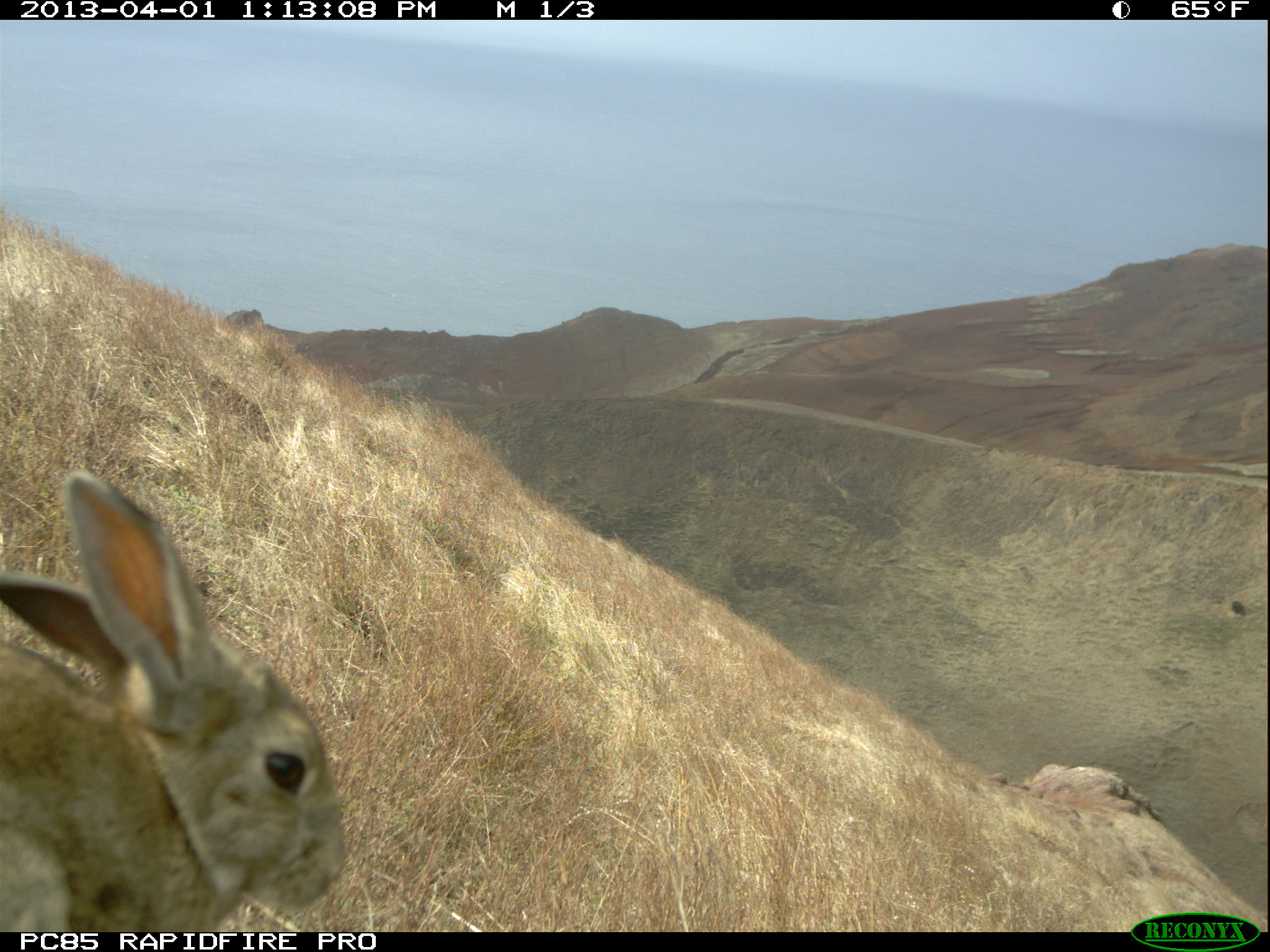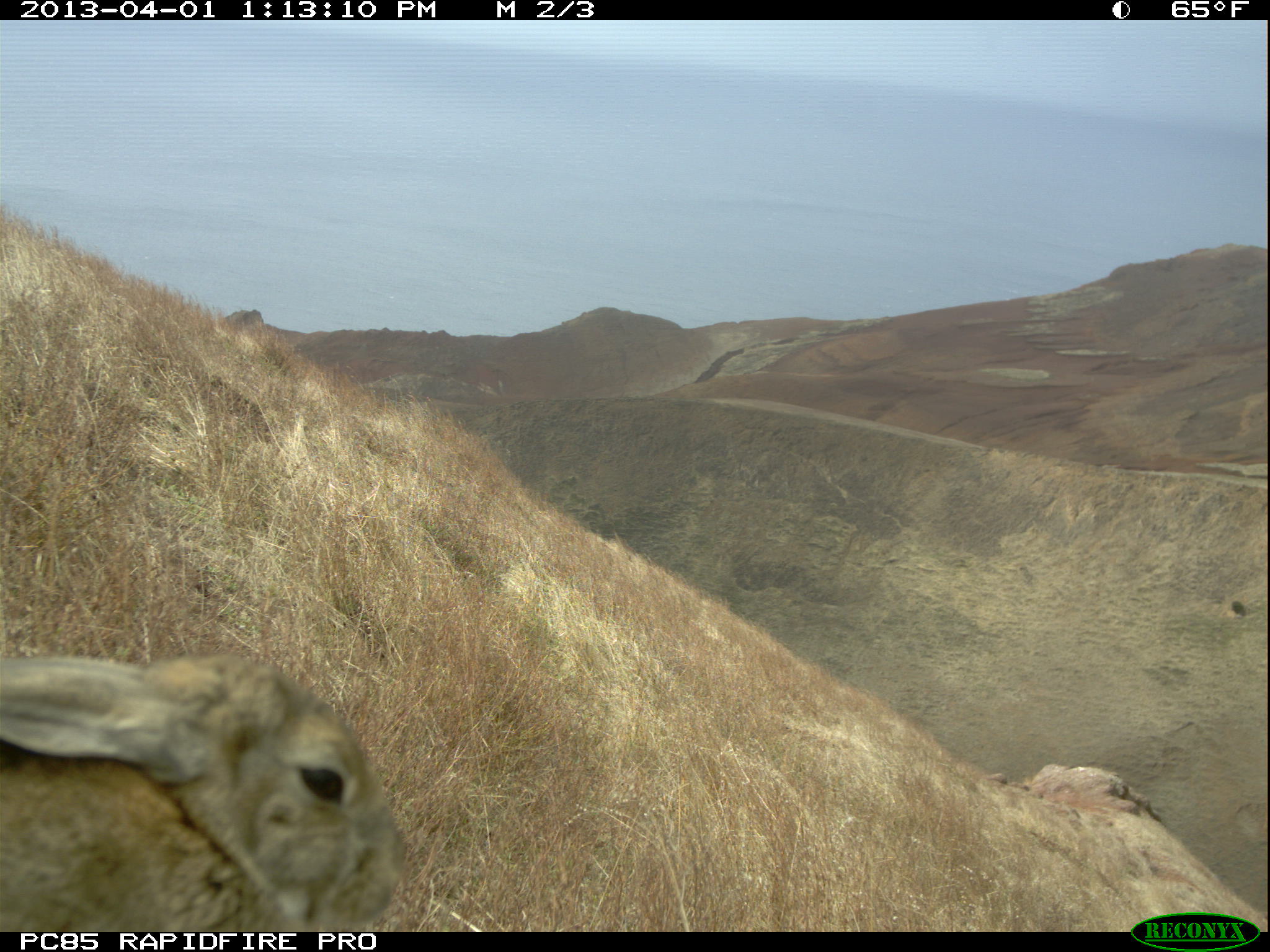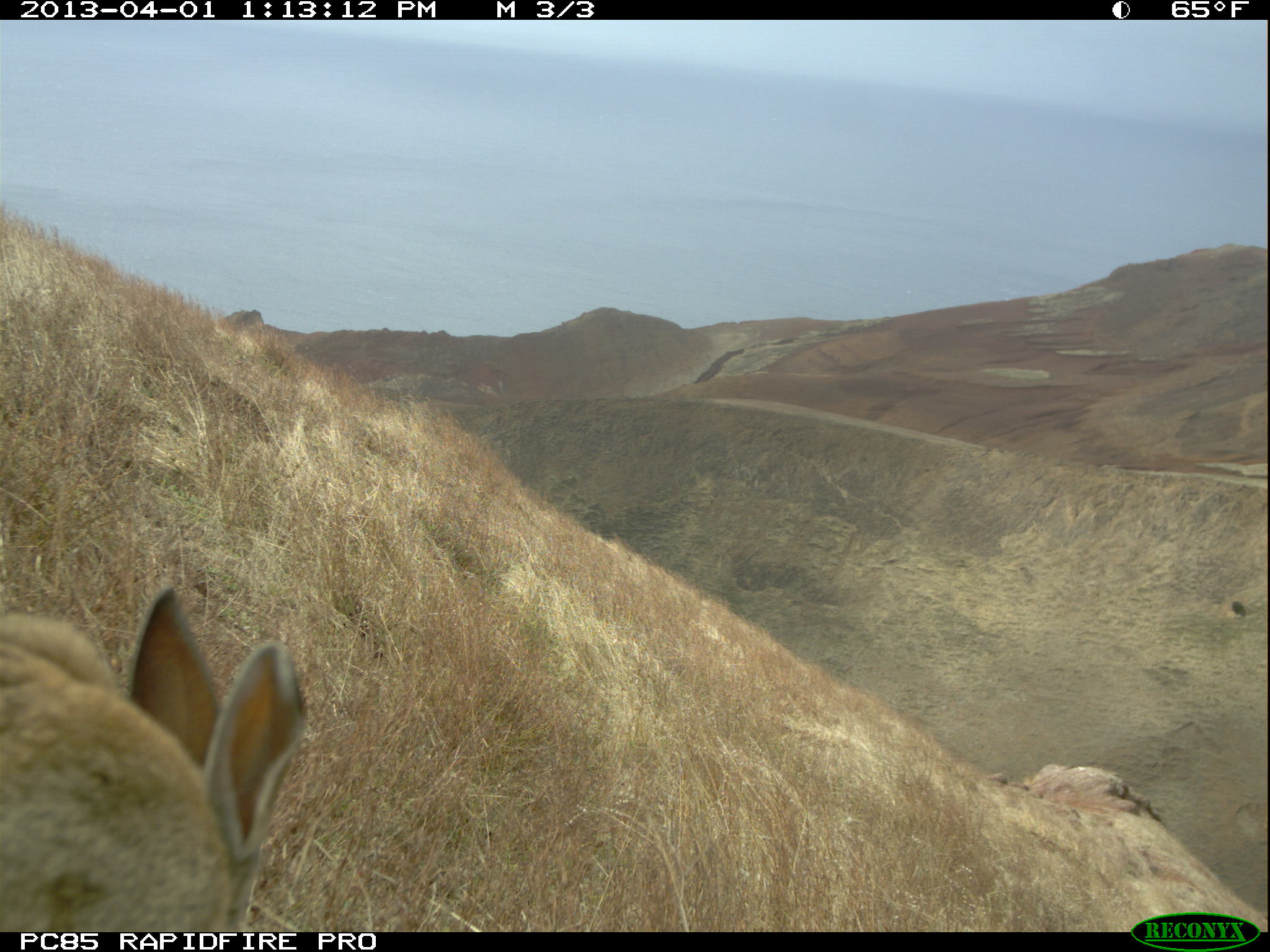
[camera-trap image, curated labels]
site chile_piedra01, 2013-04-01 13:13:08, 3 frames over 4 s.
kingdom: Animalia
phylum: Chordata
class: Mammalia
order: Lagomorpha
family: Leporidae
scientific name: Leporidae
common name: rabbits and hares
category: rabbit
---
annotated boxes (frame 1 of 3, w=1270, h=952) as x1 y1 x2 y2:
rabbit: 0 470 346 934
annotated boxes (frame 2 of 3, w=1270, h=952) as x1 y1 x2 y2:
rabbit: 0 643 402 932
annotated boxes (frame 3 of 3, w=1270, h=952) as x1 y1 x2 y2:
rabbit: 1 584 308 930